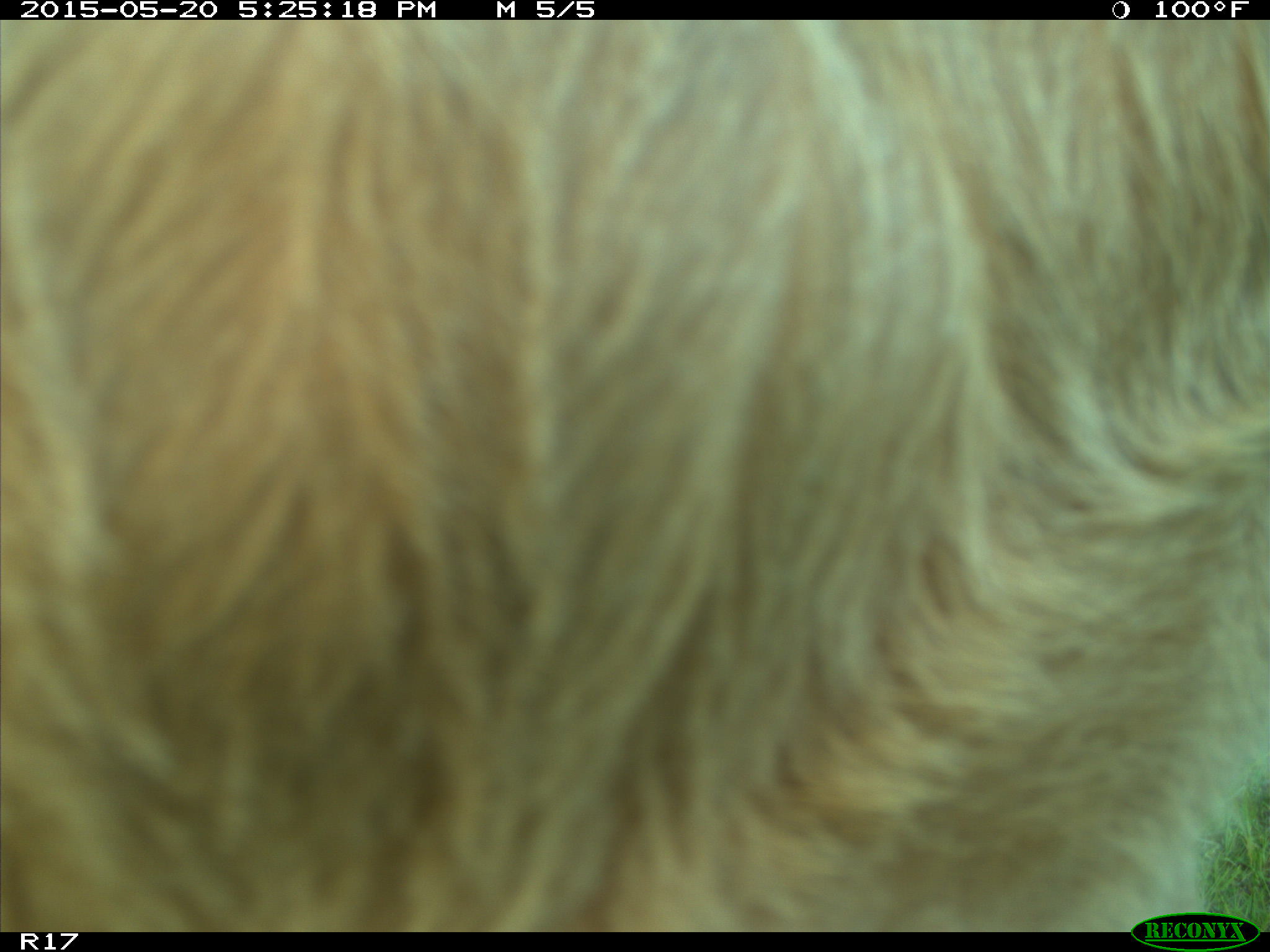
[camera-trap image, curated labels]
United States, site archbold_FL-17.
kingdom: Animalia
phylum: Chordata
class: Mammalia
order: Artiodactyla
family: Bovidae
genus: Bos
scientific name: Bos taurus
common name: domestic cow